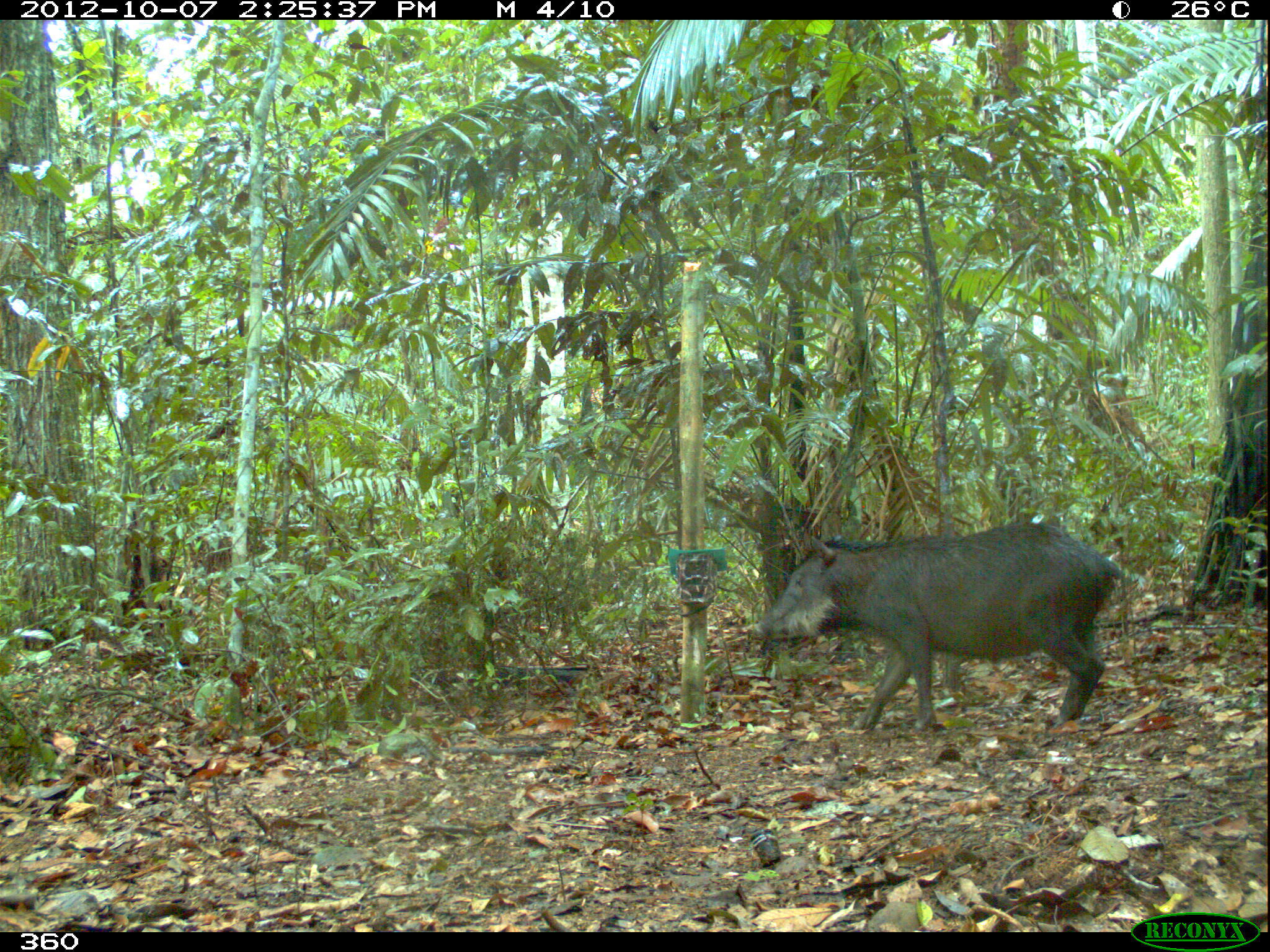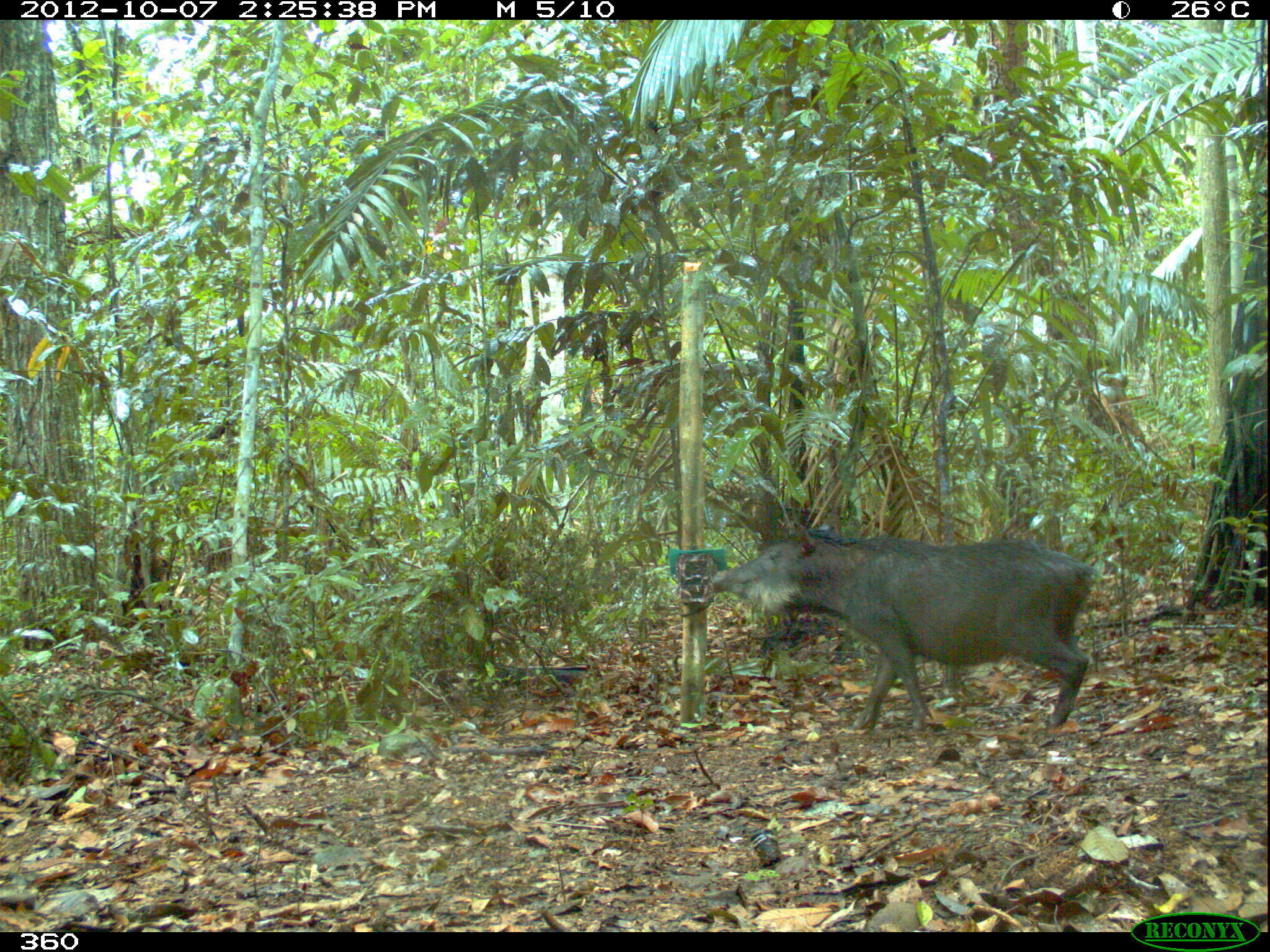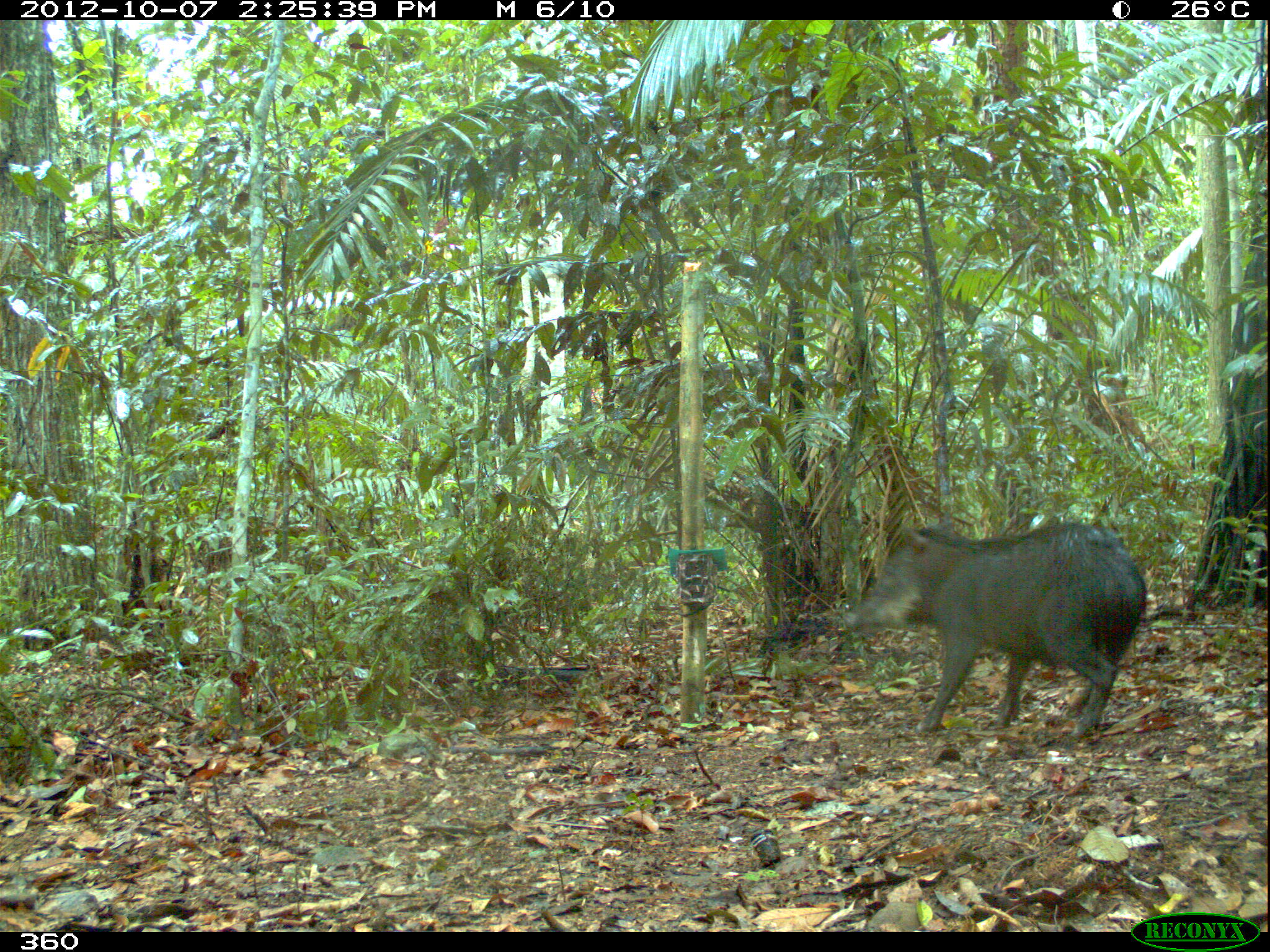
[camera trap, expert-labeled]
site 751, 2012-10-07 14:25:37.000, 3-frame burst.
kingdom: Animalia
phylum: Chordata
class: Mammalia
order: Artiodactyla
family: Tayassuidae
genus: Tayassu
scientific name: Tayassu pecari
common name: white-lipped peccary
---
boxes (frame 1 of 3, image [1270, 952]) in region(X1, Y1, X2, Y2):
tayassu pecari: region(748, 520, 1126, 733)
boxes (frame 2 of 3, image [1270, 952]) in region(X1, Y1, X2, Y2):
tayassu pecari: region(707, 523, 1099, 731)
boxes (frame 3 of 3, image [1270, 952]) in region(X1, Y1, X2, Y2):
tayassu pecari: region(839, 520, 1146, 741)